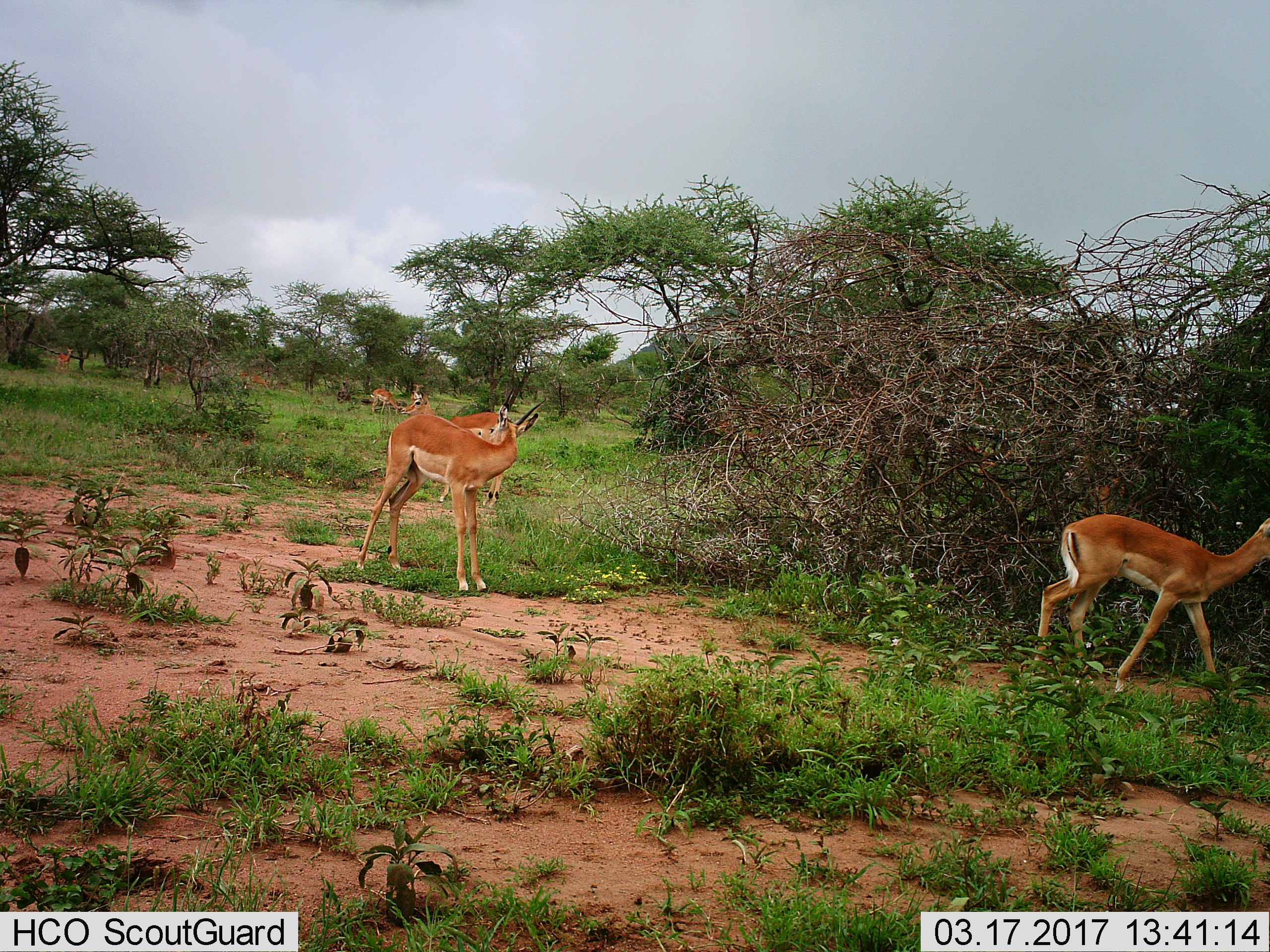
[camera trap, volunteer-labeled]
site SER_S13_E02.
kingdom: Animalia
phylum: Chordata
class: Mammalia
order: Artiodactyla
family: Bovidae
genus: Nanger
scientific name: Nanger granti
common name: grant's gazelle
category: gazellegrants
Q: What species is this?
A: Gazellegrants (grant's gazelle) (Nanger granti).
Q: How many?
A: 6.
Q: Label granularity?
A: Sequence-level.